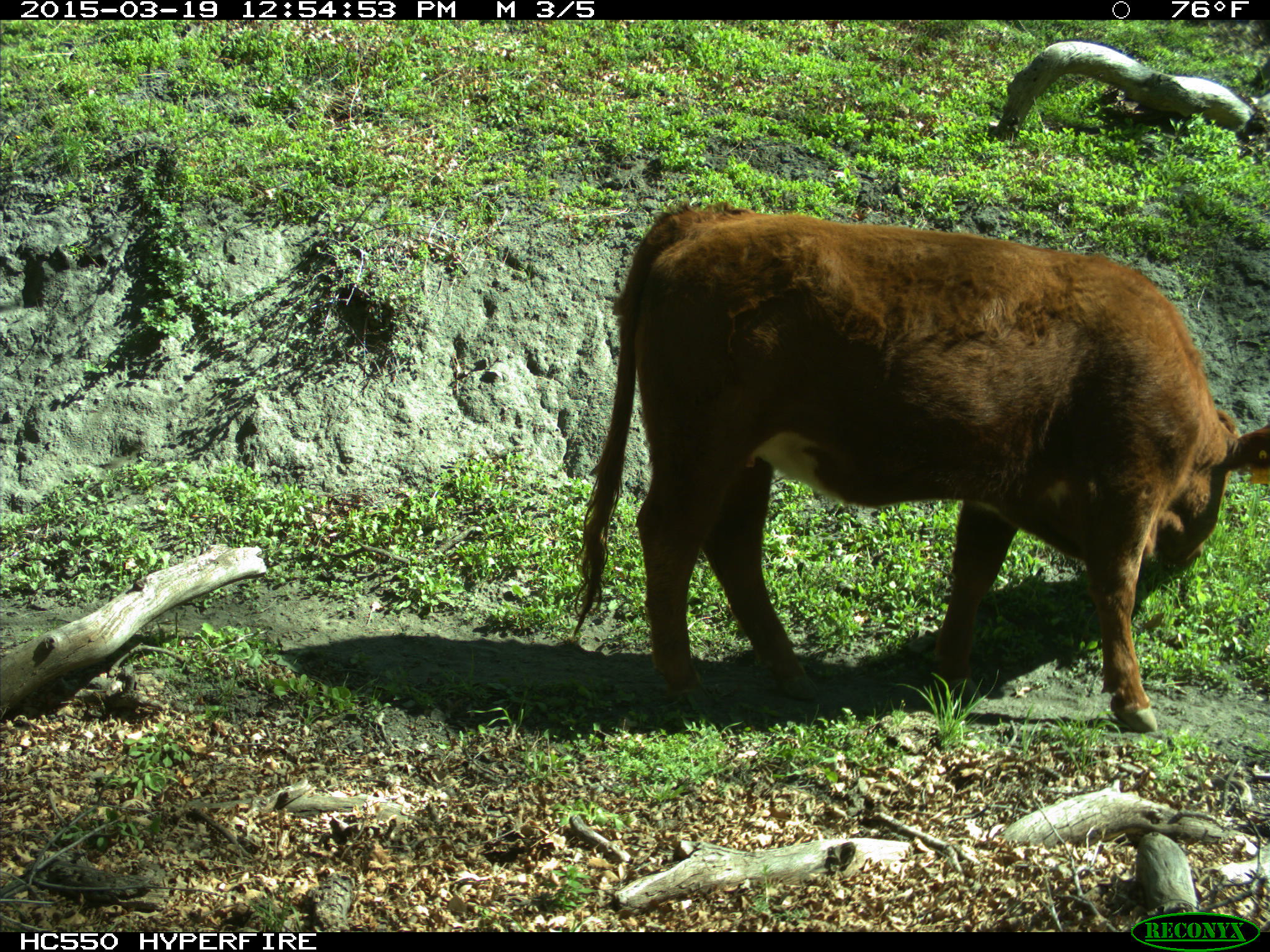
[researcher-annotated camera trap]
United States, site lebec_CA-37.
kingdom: Animalia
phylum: Chordata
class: Mammalia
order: Artiodactyla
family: Bovidae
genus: Bos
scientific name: Bos taurus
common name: domestic cow